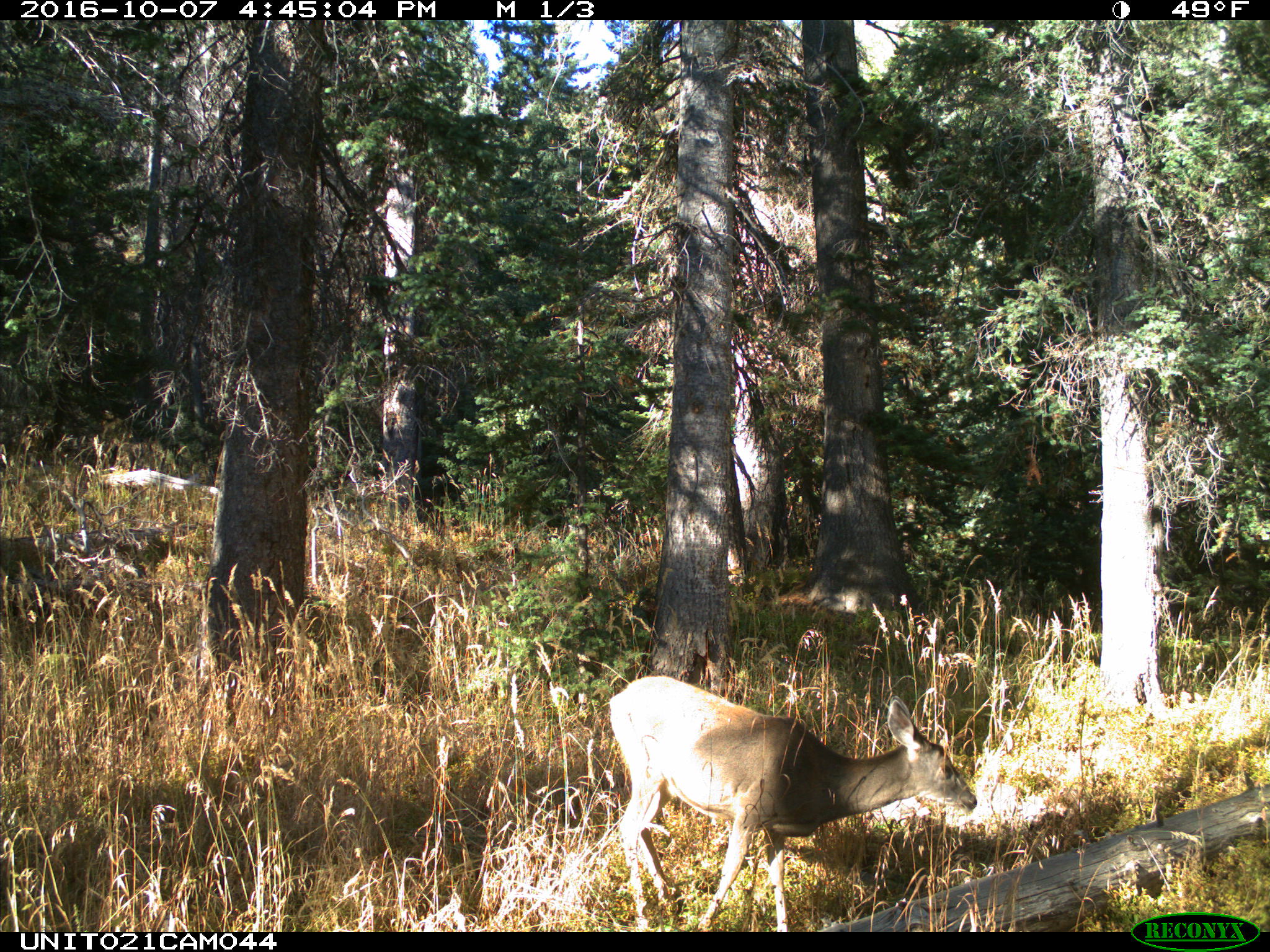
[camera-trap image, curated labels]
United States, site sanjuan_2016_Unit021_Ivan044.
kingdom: Animalia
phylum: Chordata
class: Mammalia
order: Artiodactyla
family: Cervidae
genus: Odocoileus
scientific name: Odocoileus hemionus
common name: mule deer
Odocoileus hemionus (mule deer).